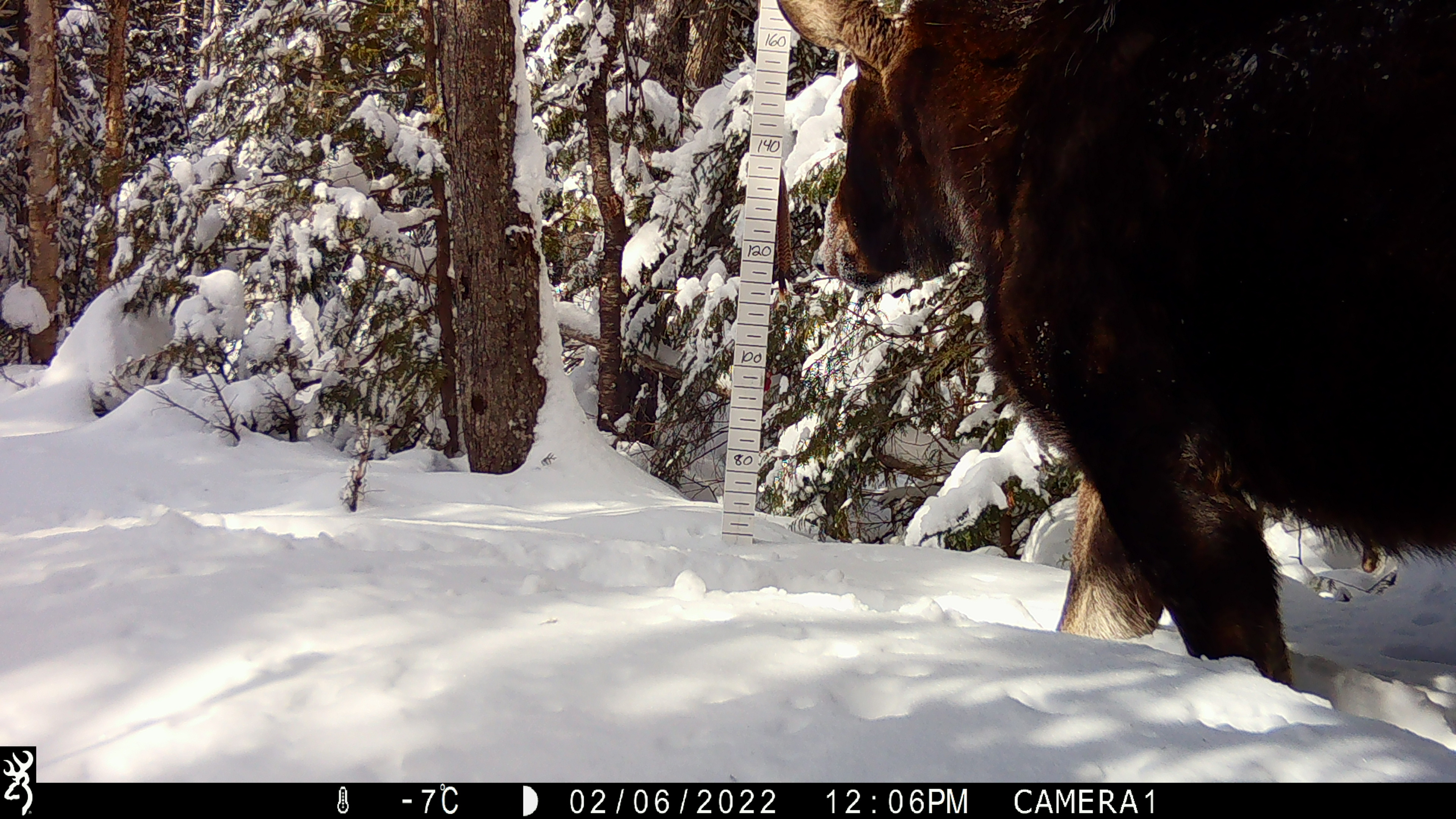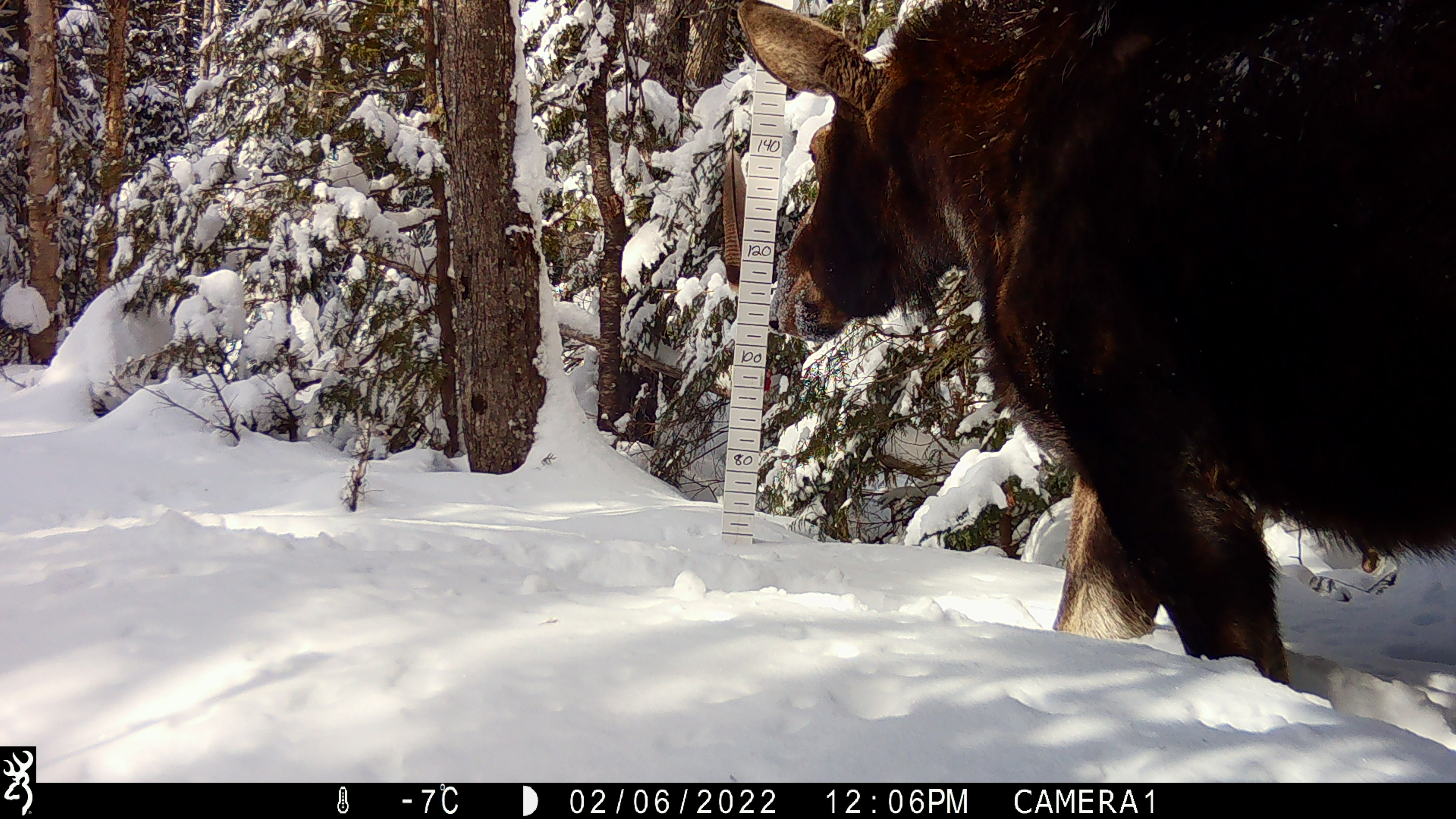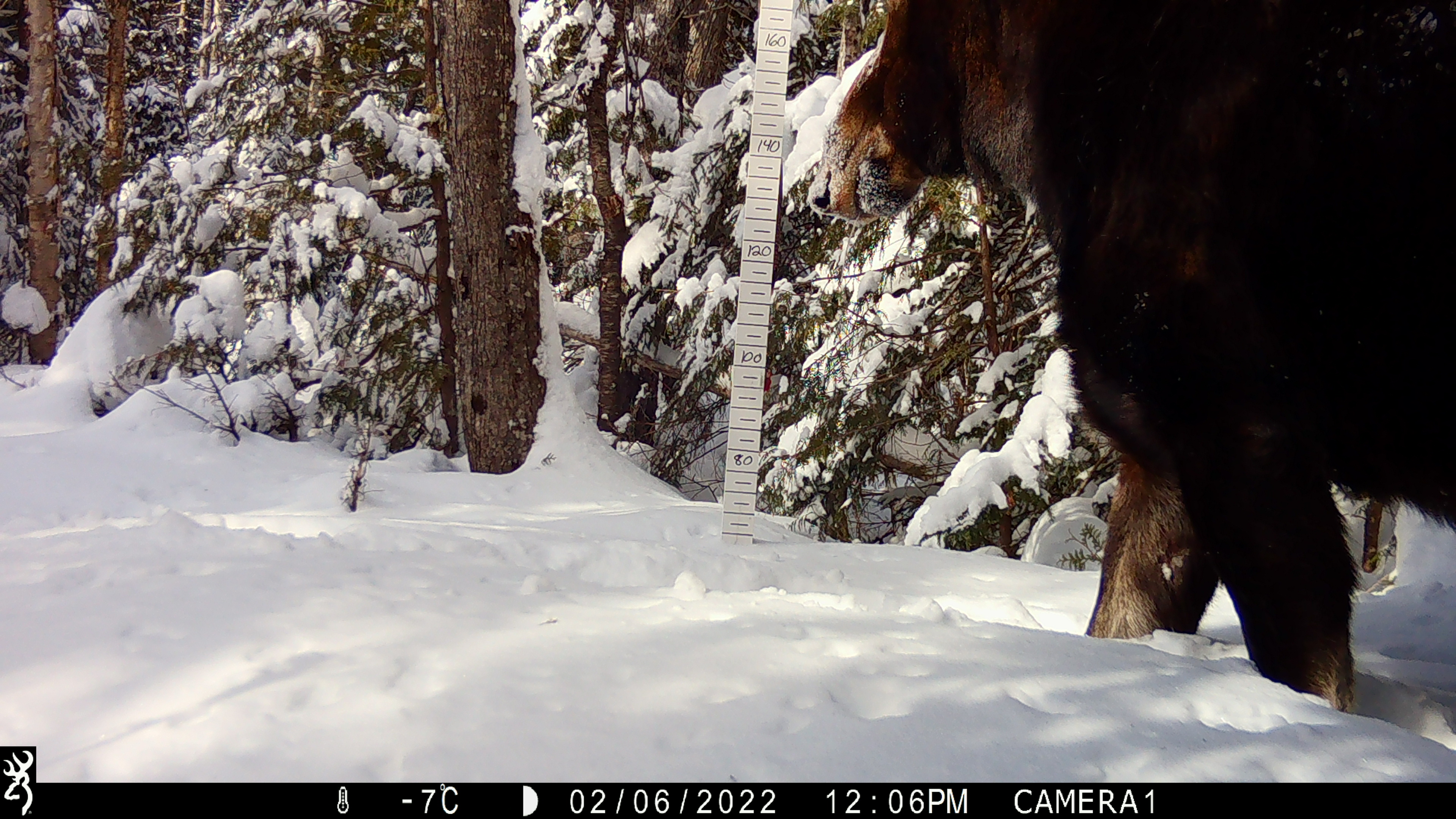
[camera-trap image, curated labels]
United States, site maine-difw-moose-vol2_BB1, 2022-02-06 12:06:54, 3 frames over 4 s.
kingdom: Animalia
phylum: Chordata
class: Mammalia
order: Artiodactyla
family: Cervidae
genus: Alces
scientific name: Alces alces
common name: moose